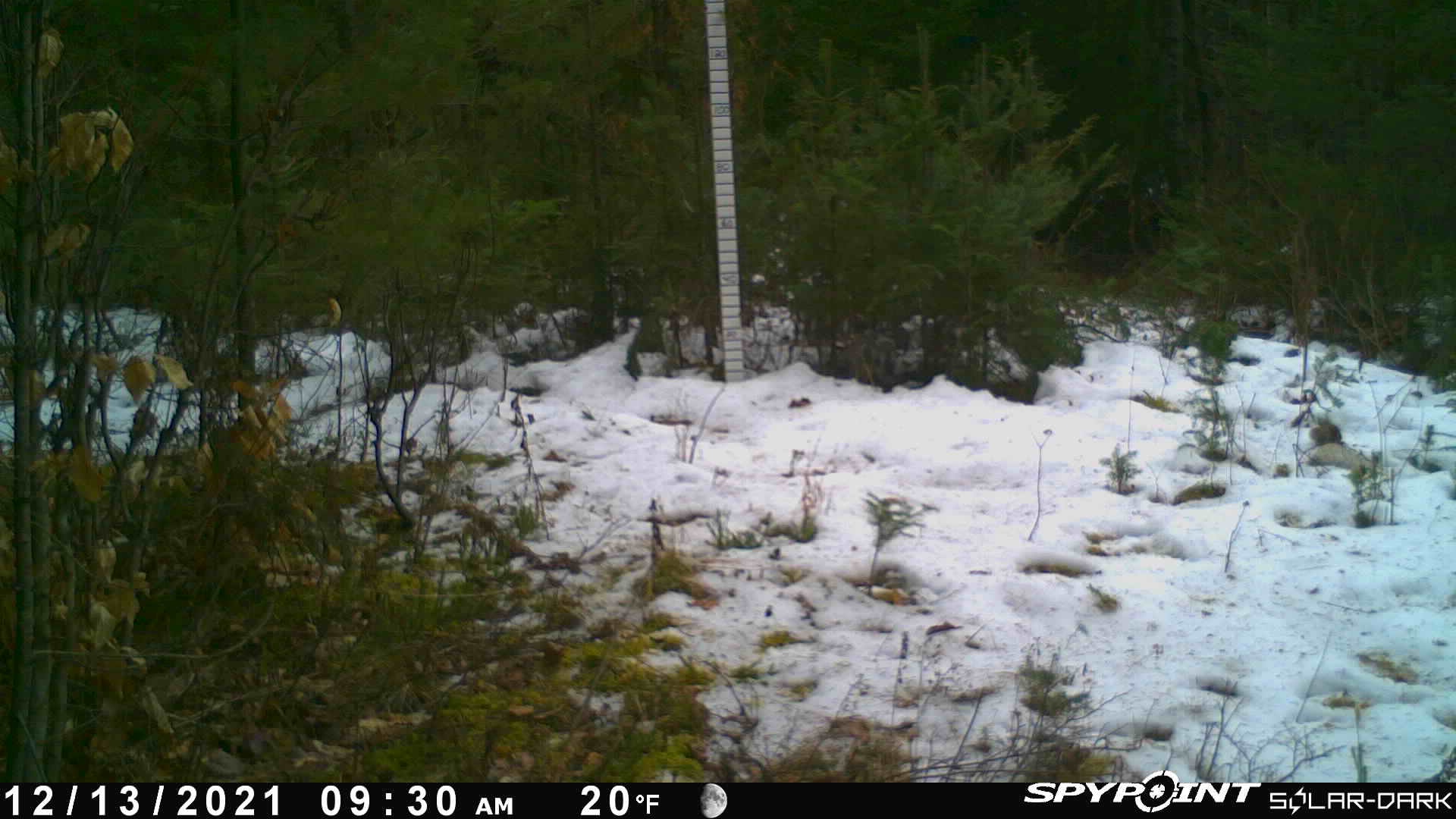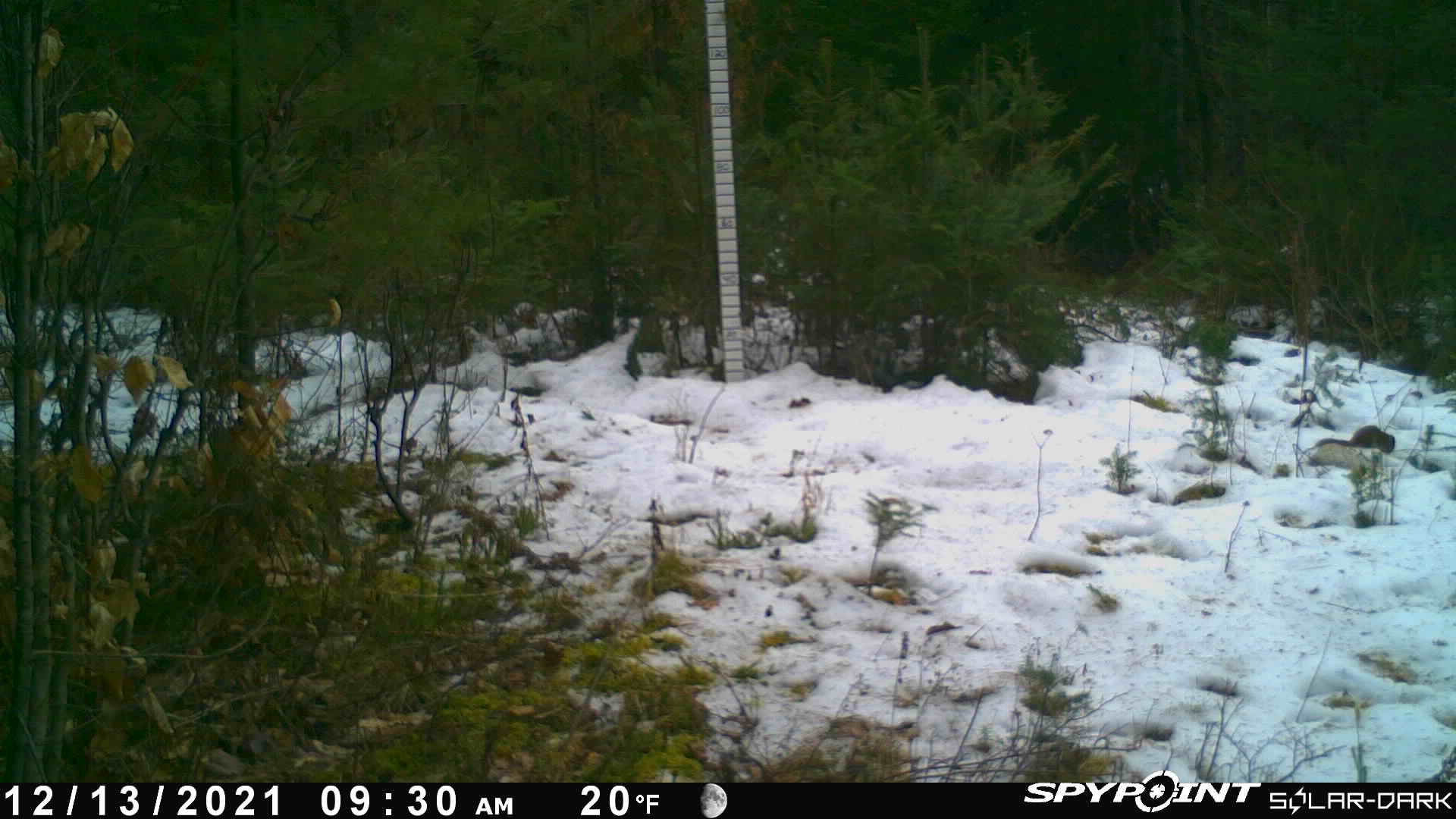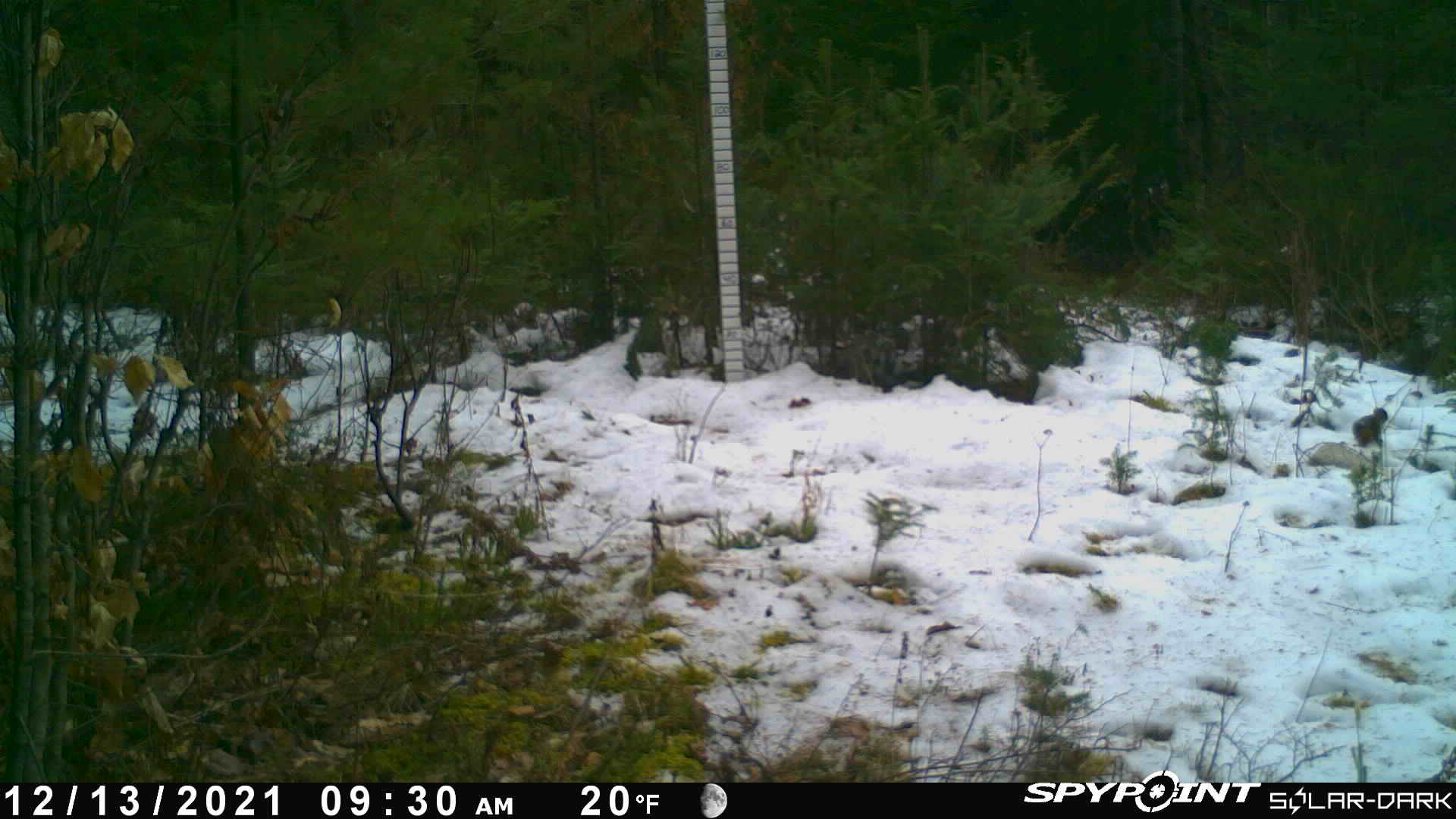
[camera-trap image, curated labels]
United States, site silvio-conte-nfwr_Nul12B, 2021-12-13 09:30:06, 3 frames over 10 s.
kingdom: Animalia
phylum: Chordata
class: Mammalia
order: Rodentia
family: Sciuridae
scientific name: Sciuridae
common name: squirrel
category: squirrel sp.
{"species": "squirrel sp. (squirrel) (Sciuridae)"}